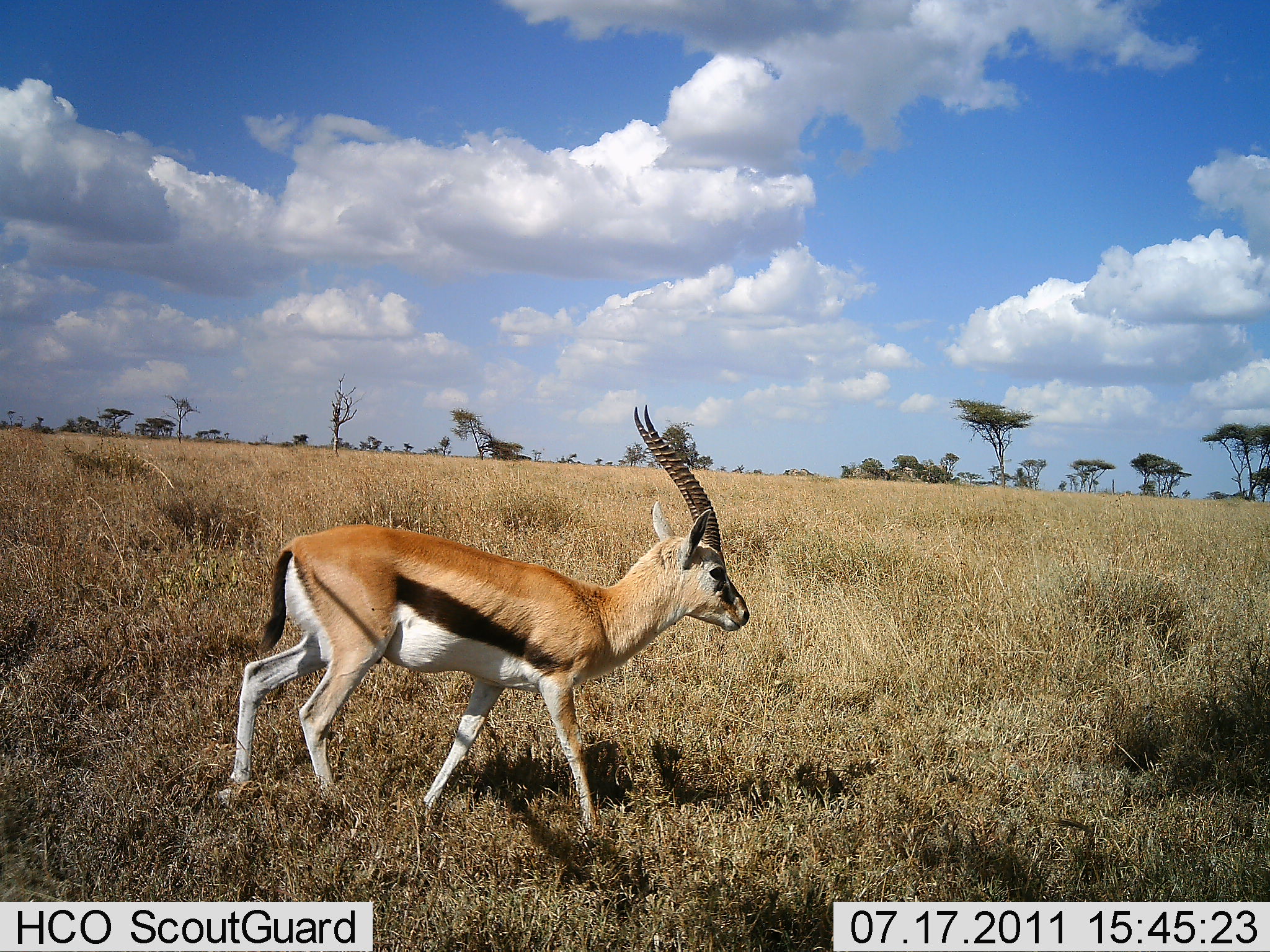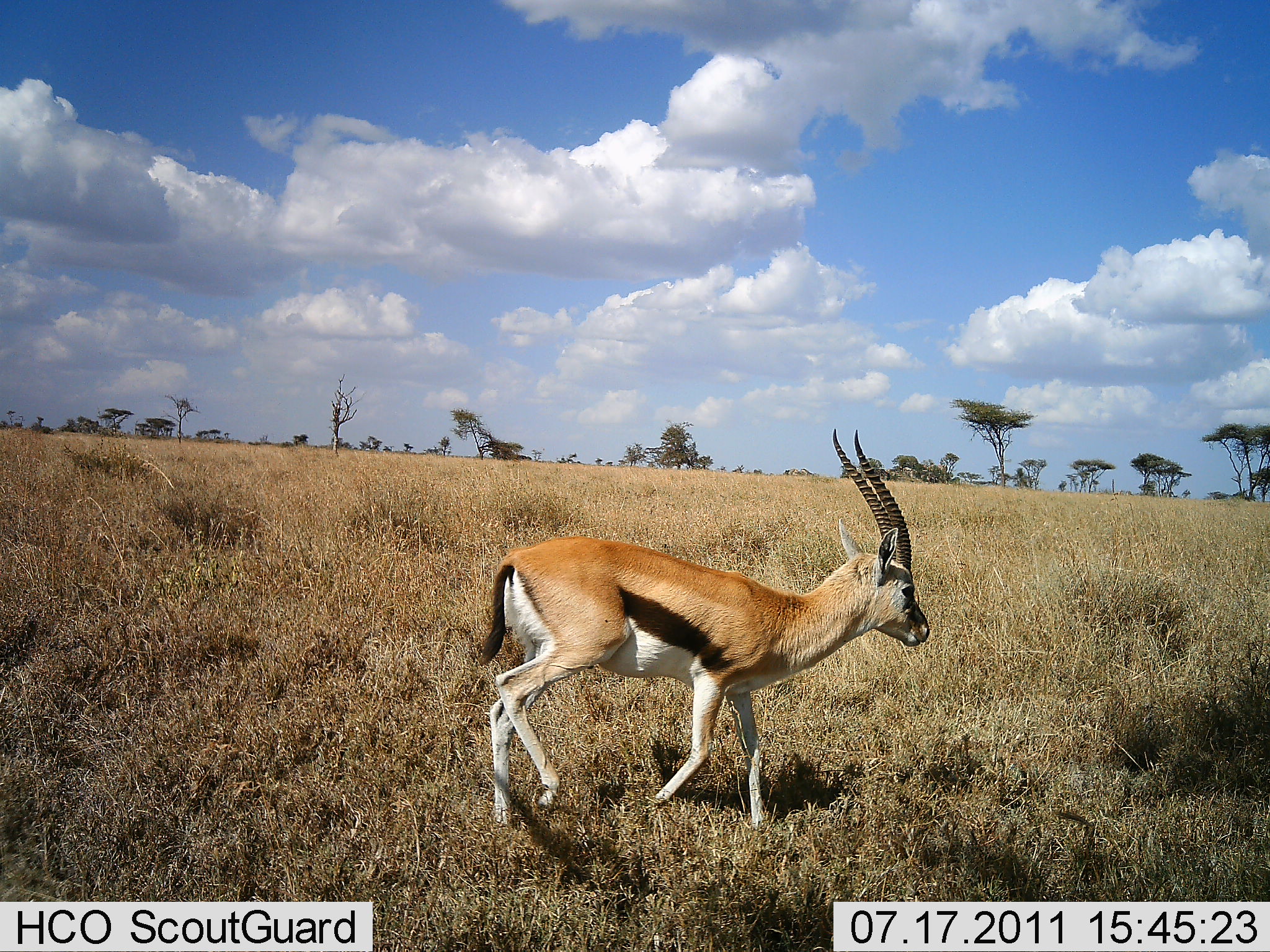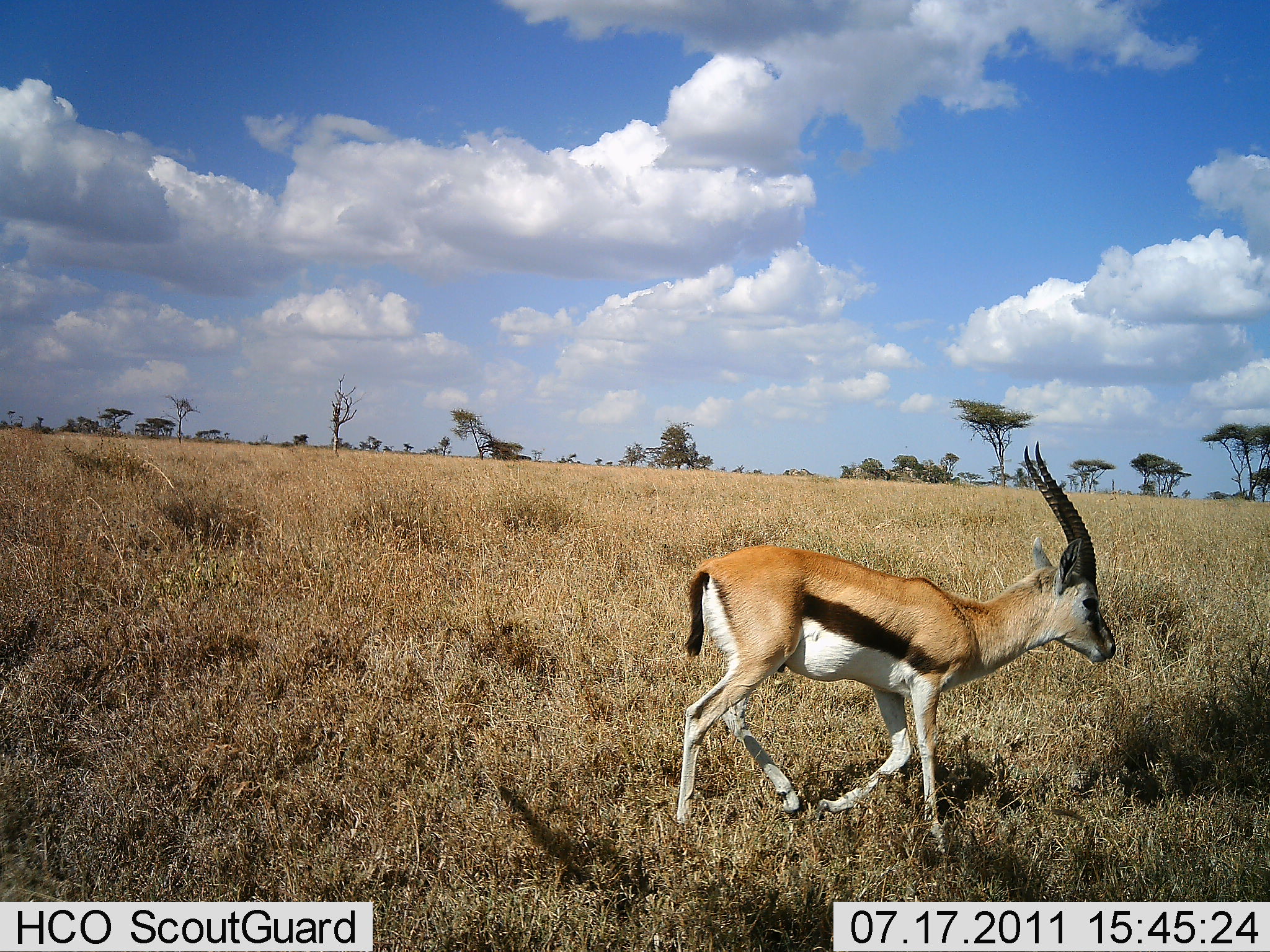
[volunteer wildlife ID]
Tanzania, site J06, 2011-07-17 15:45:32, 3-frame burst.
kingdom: Animalia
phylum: Chordata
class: Mammalia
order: Artiodactyla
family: Bovidae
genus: Eudorcas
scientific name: Eudorcas thomsonii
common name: thomson's gazelle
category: gazellethomsons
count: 1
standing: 10%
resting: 0%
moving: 100%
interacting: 0%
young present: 0%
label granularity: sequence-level